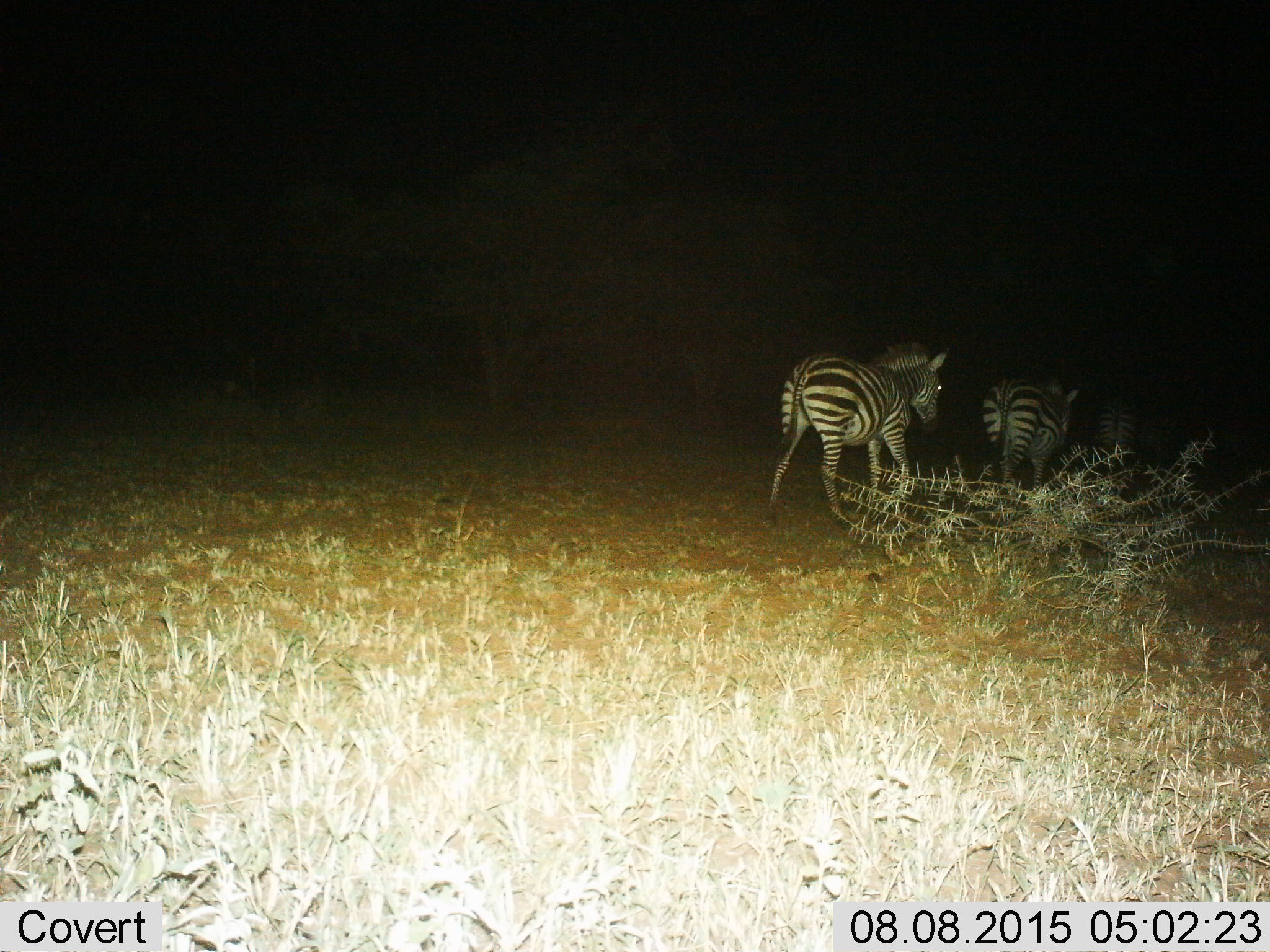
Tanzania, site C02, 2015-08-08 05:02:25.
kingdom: Animalia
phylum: Chordata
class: Mammalia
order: Perissodactyla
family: Equidae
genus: Equus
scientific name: Equus quagga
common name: plains zebra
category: zebra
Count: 3.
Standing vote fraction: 0%.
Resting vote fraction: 0%.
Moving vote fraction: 100%.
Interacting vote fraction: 0%.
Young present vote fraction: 0%.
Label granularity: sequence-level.